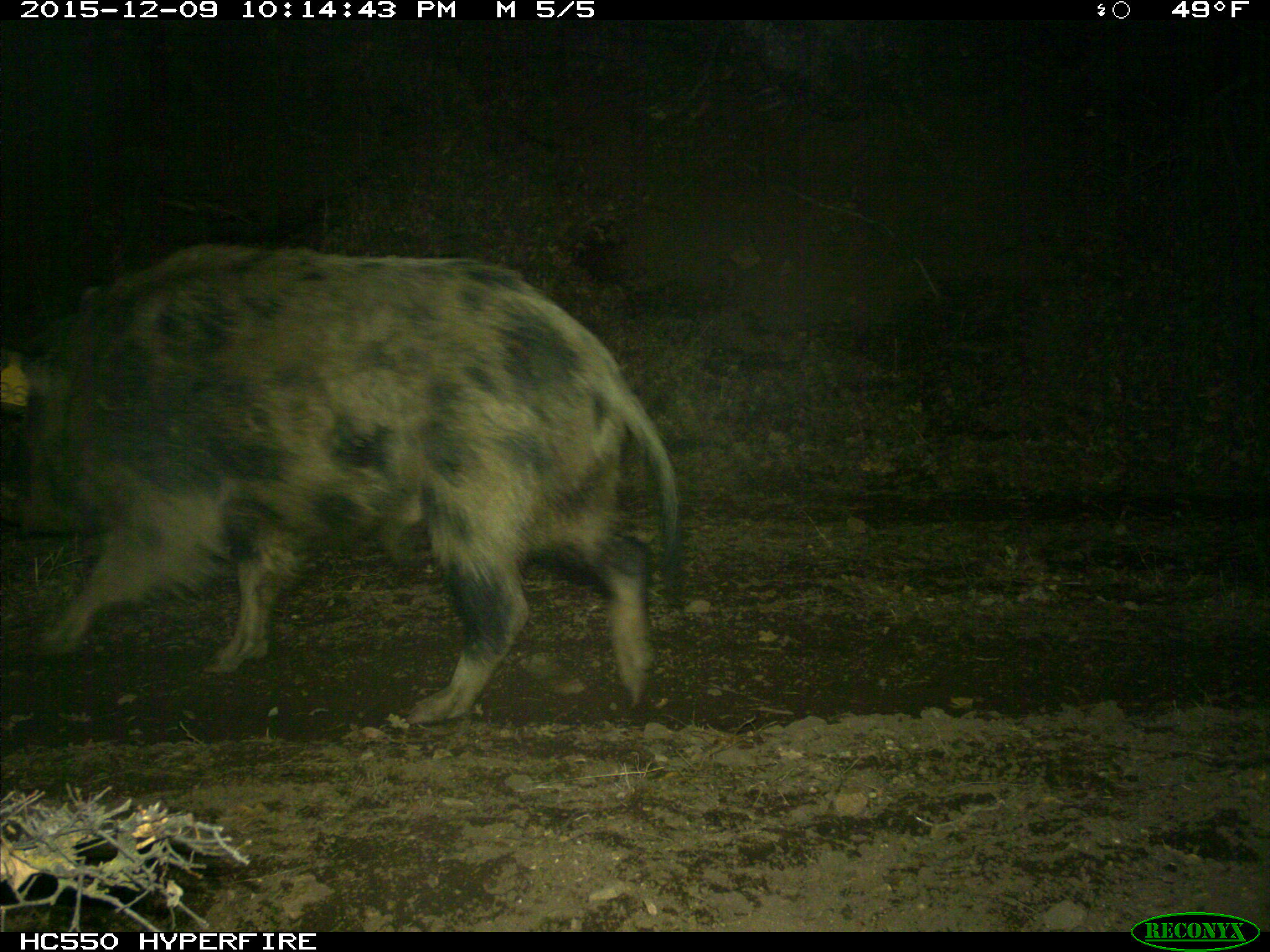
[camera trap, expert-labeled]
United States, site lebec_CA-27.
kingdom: Animalia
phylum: Chordata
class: Mammalia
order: Artiodactyla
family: Suidae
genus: Sus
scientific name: Sus scrofa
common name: wild boar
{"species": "Sus scrofa (wild boar)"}